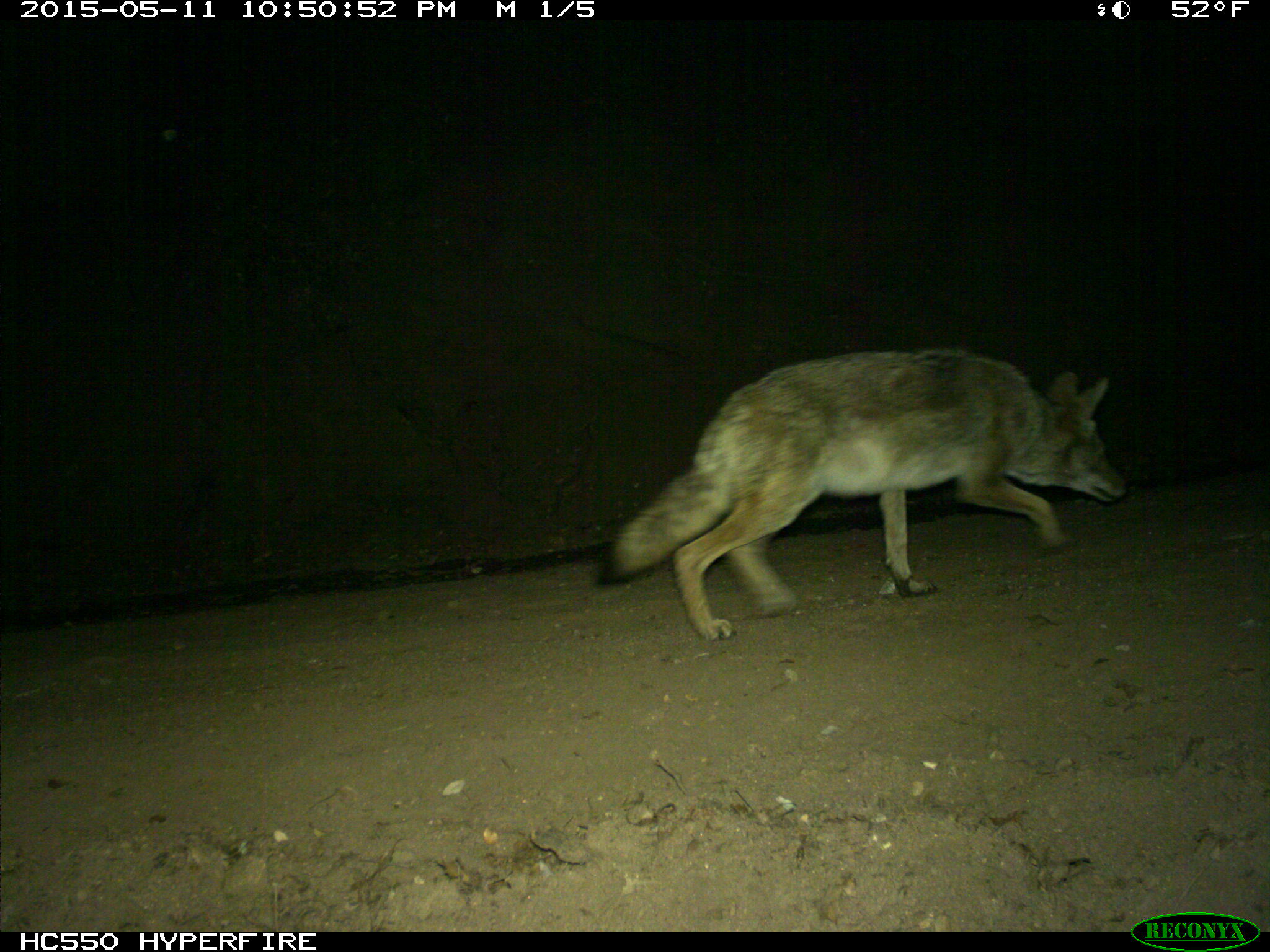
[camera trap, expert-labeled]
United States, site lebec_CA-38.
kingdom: Animalia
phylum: Chordata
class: Mammalia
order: Carnivora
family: Canidae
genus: Canis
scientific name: Canis latrans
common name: coyote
Canis latrans (coyote).